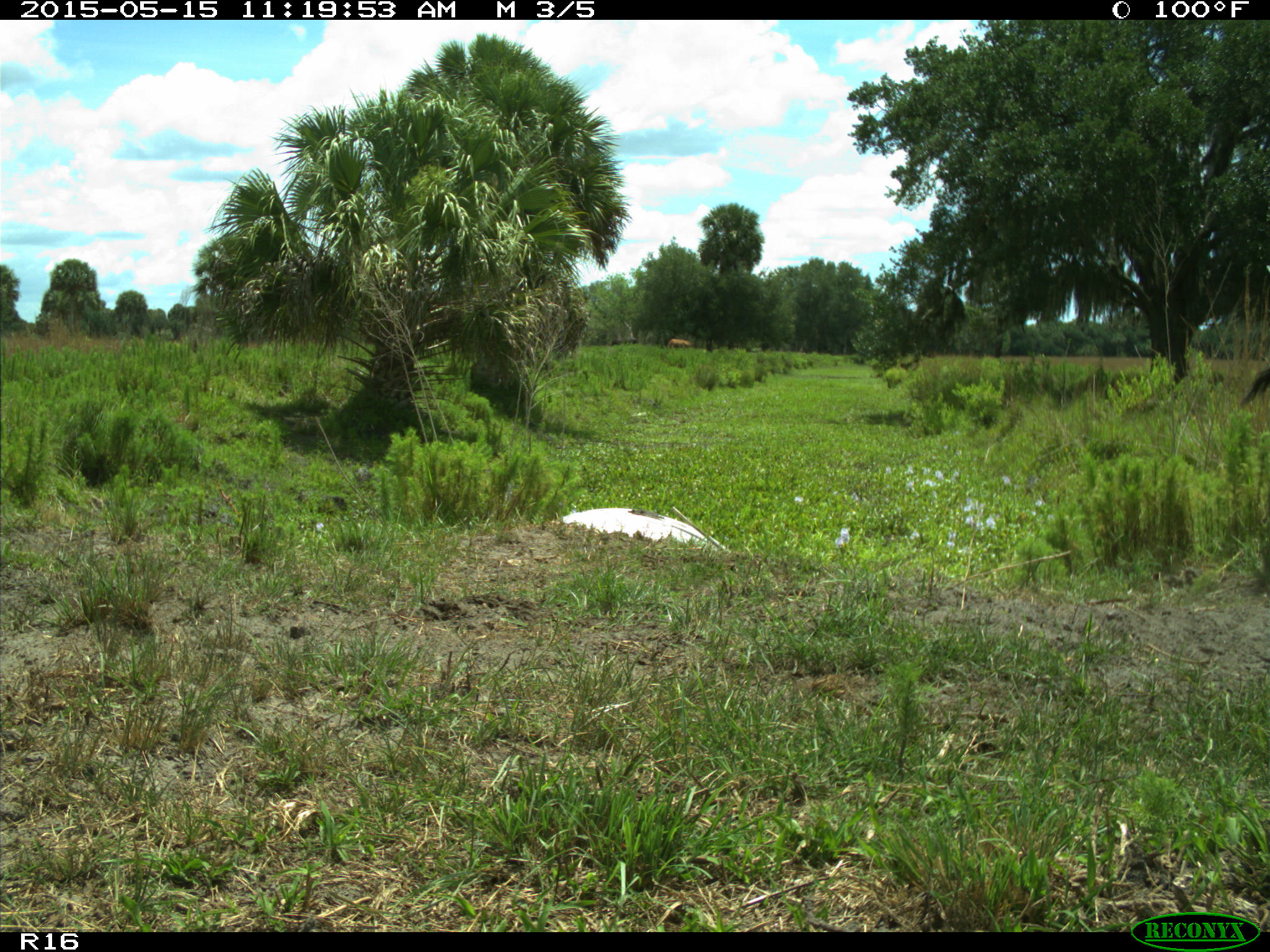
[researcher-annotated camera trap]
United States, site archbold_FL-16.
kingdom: Animalia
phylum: Chordata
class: Mammalia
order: Artiodactyla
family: Bovidae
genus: Bos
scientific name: Bos taurus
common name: domestic cow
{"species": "Bos taurus (domestic cow)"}